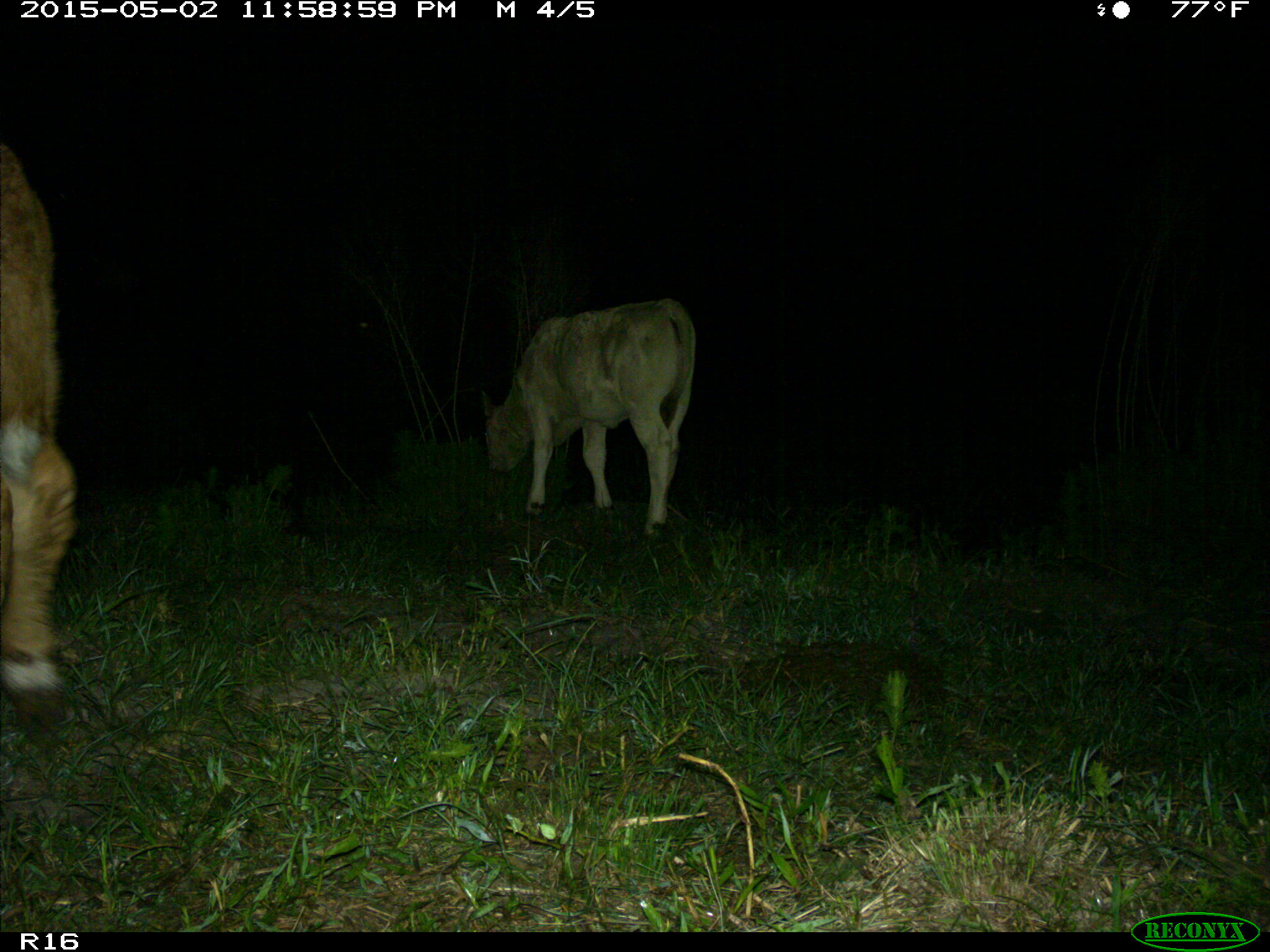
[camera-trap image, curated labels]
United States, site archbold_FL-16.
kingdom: Animalia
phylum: Chordata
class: Mammalia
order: Artiodactyla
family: Bovidae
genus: Bos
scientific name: Bos taurus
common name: domestic cow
Bos taurus (domestic cow).